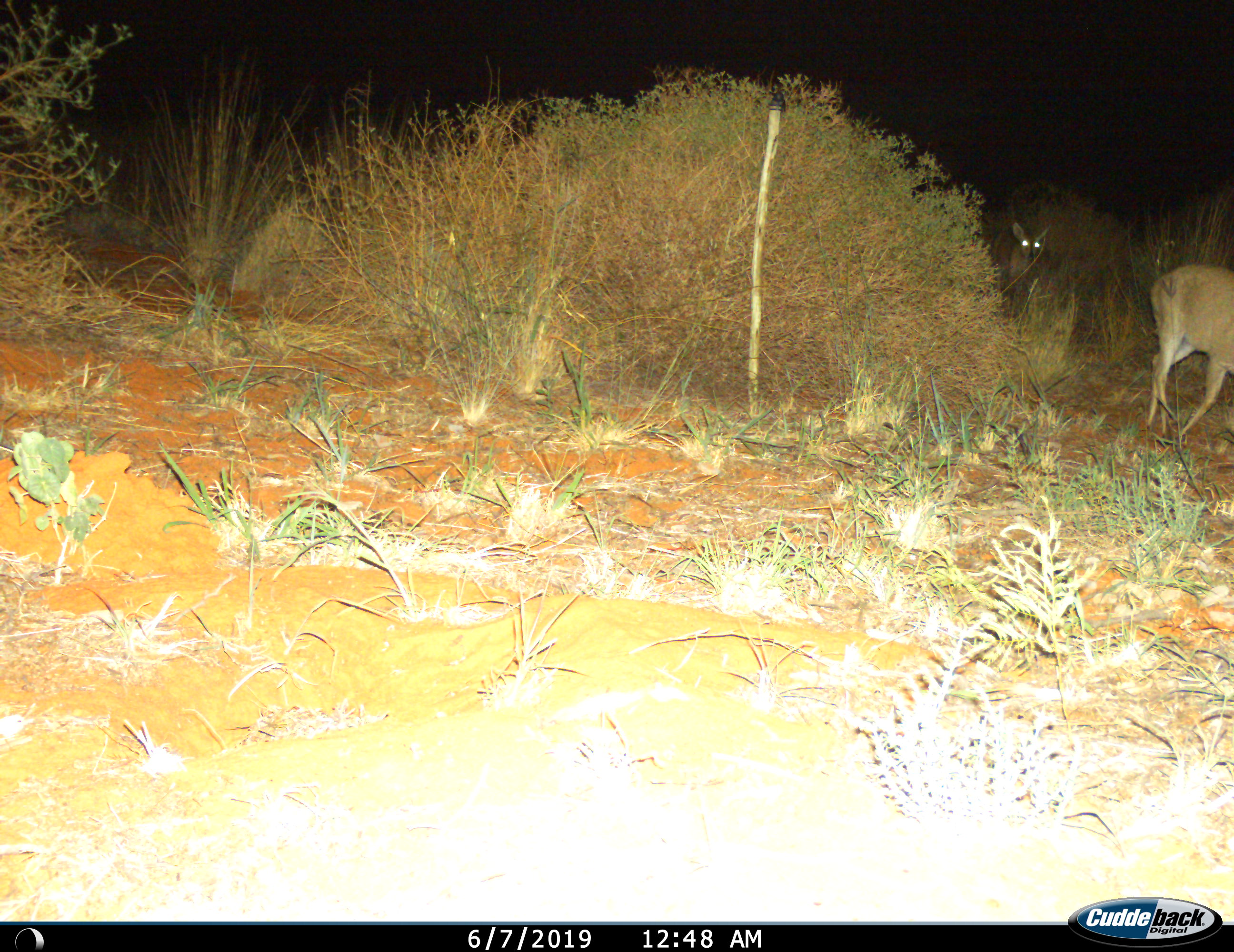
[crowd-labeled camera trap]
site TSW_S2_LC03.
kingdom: Animalia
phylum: Chordata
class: Mammalia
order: Artiodactyla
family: Bovidae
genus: Raphicerus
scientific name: Raphicerus campestris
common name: steenbok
Steenbok (Raphicerus campestris), count 2. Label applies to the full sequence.